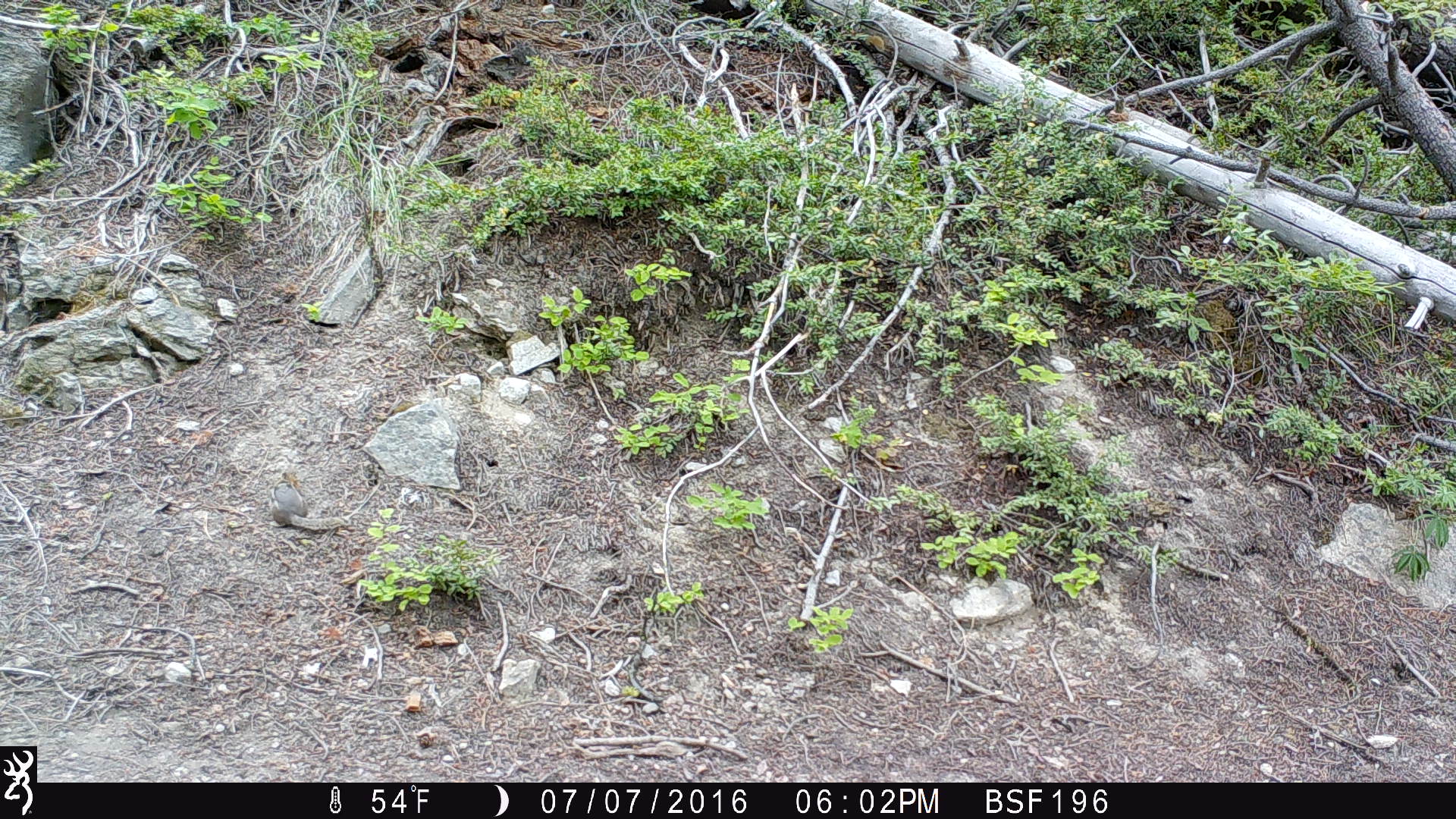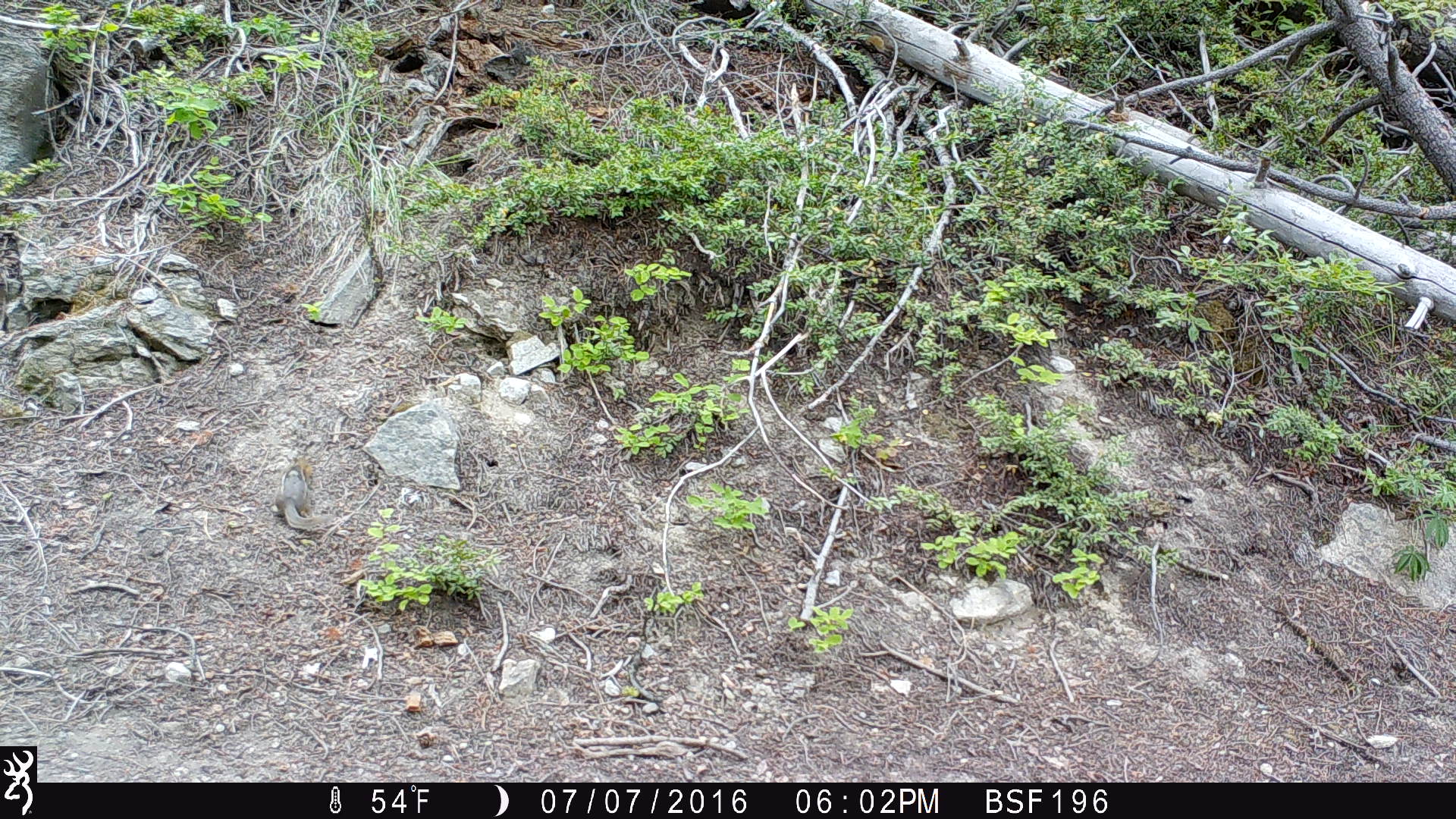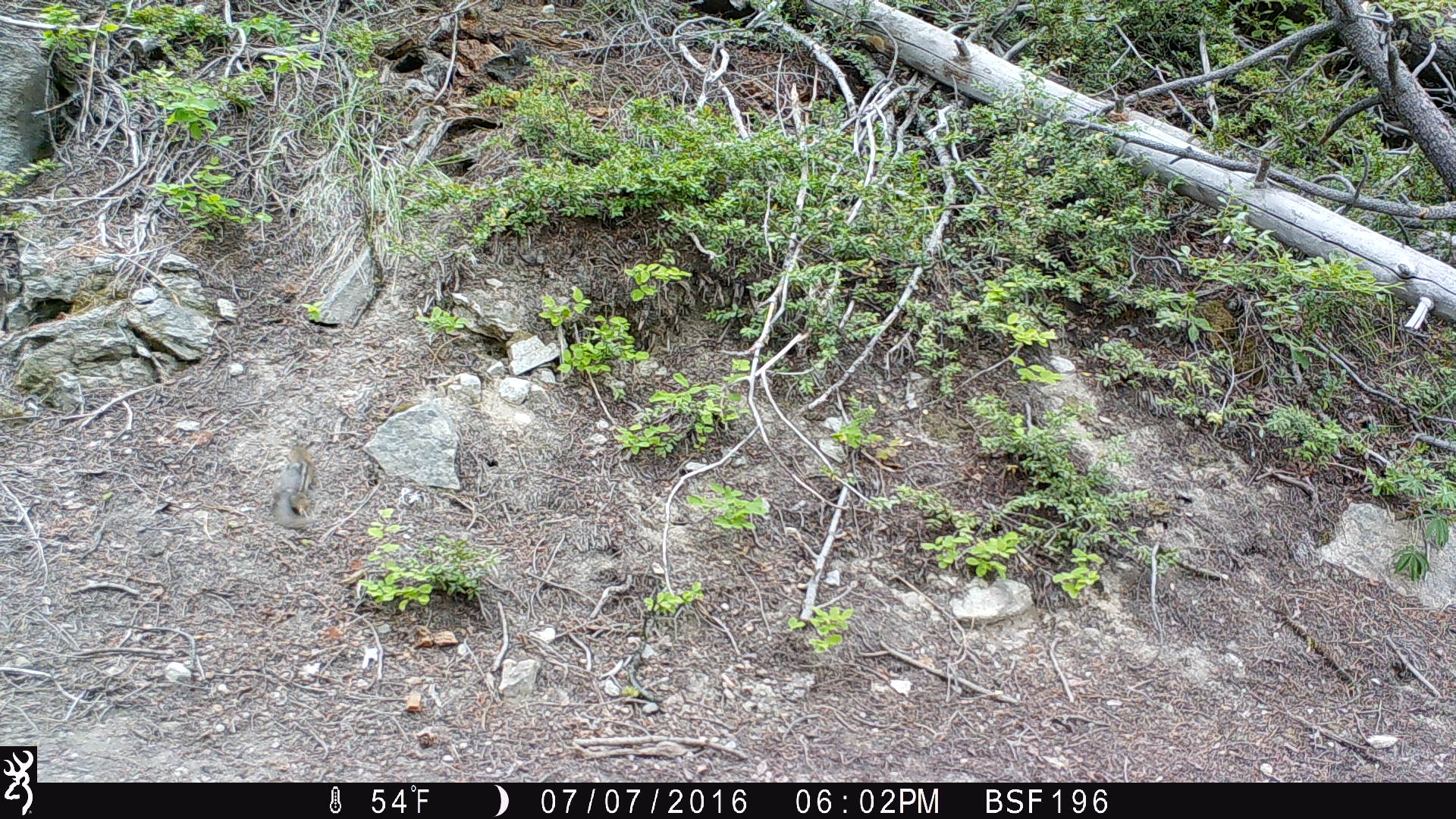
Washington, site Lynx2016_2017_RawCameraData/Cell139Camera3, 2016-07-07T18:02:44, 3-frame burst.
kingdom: Animalia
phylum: Chordata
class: Mammalia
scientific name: Mammalia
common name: small mammal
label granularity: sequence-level